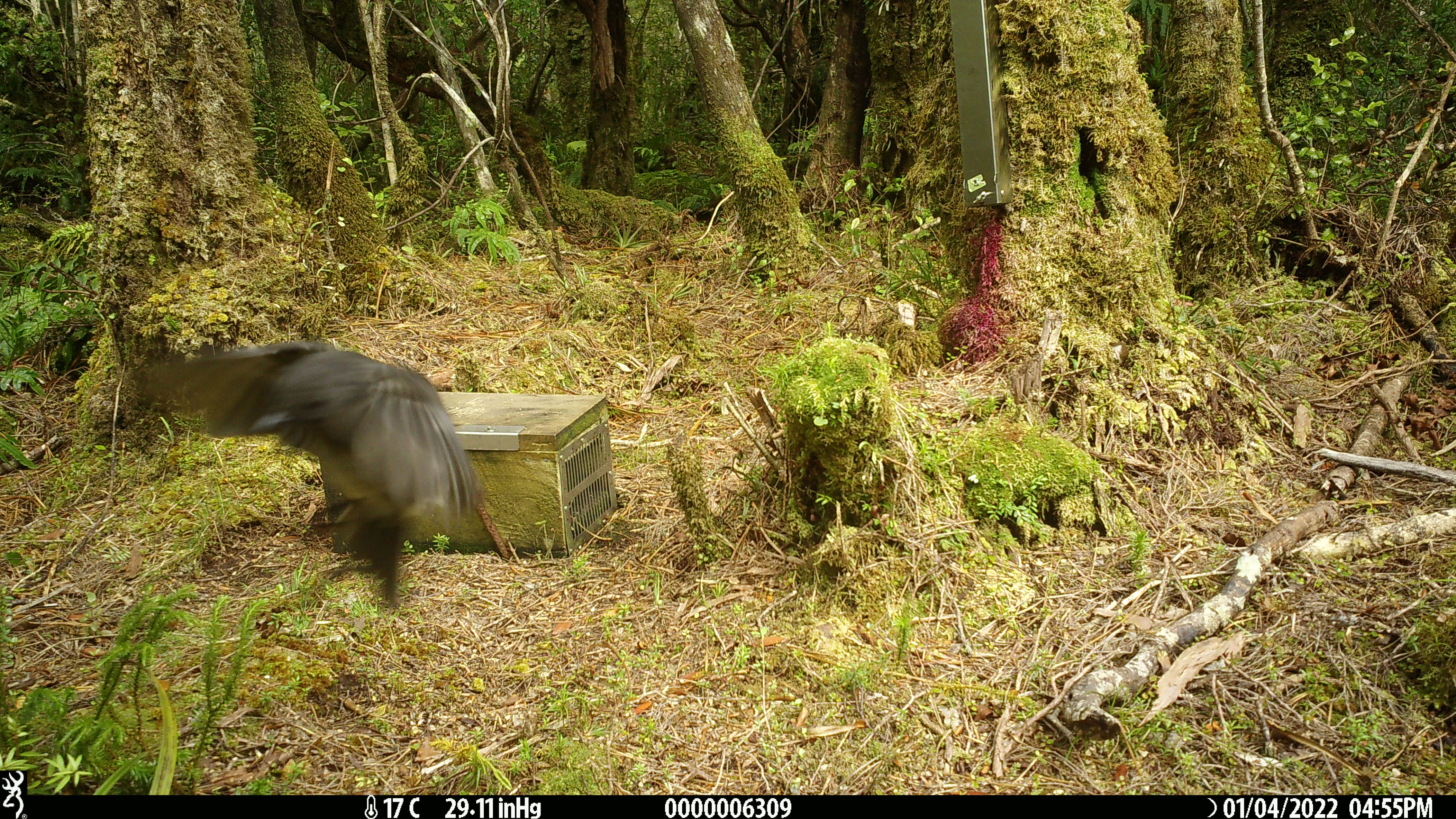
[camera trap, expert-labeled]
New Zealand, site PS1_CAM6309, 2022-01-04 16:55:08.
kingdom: Animalia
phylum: Chordata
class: Aves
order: Passeriformes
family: Petroicidae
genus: Petroica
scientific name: Petroica australis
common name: new zealand robin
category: robin